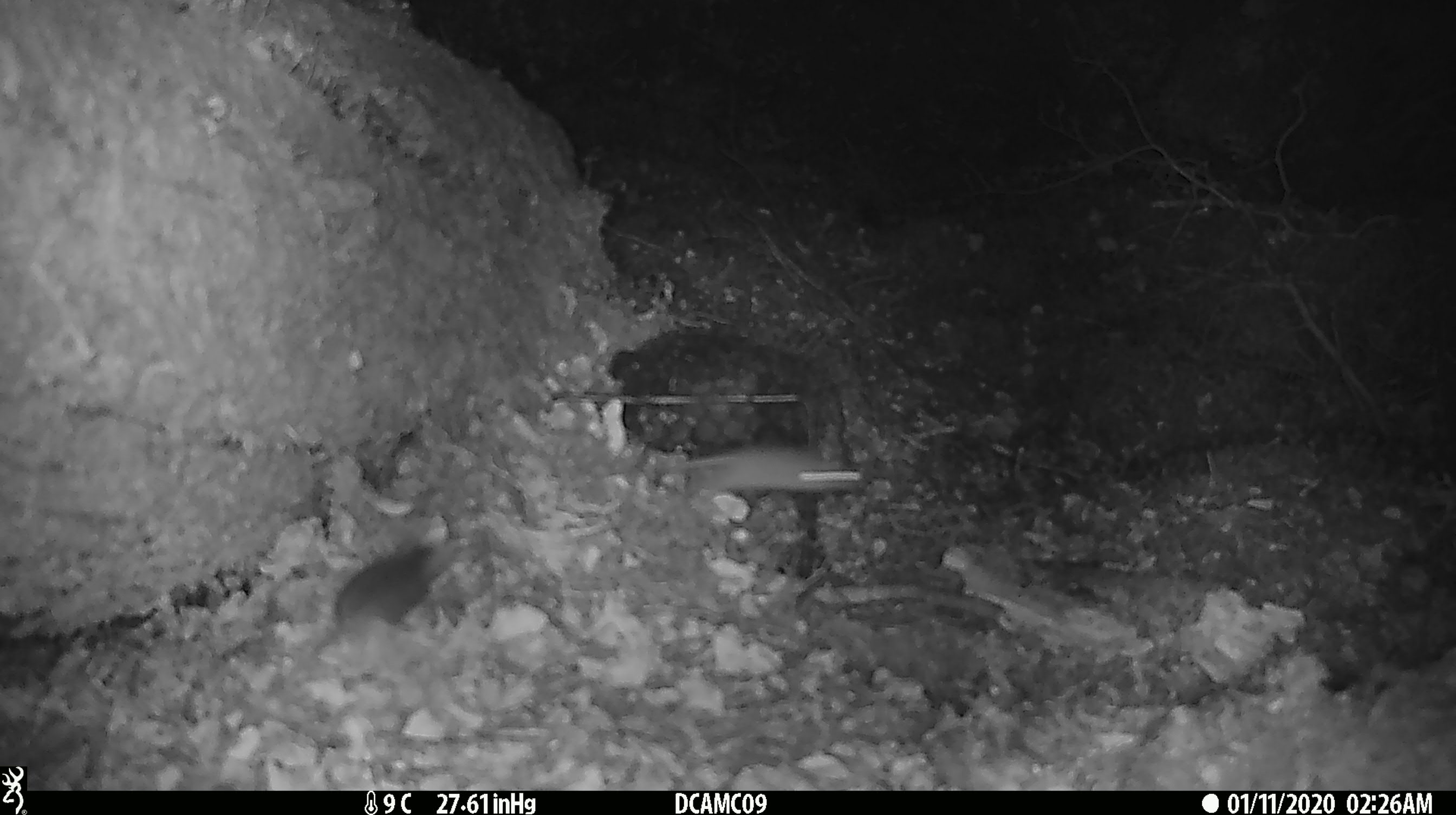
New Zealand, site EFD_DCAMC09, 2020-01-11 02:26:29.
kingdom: Animalia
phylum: Chordata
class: Mammalia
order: Rodentia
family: Muridae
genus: Mus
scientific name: Mus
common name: mouse